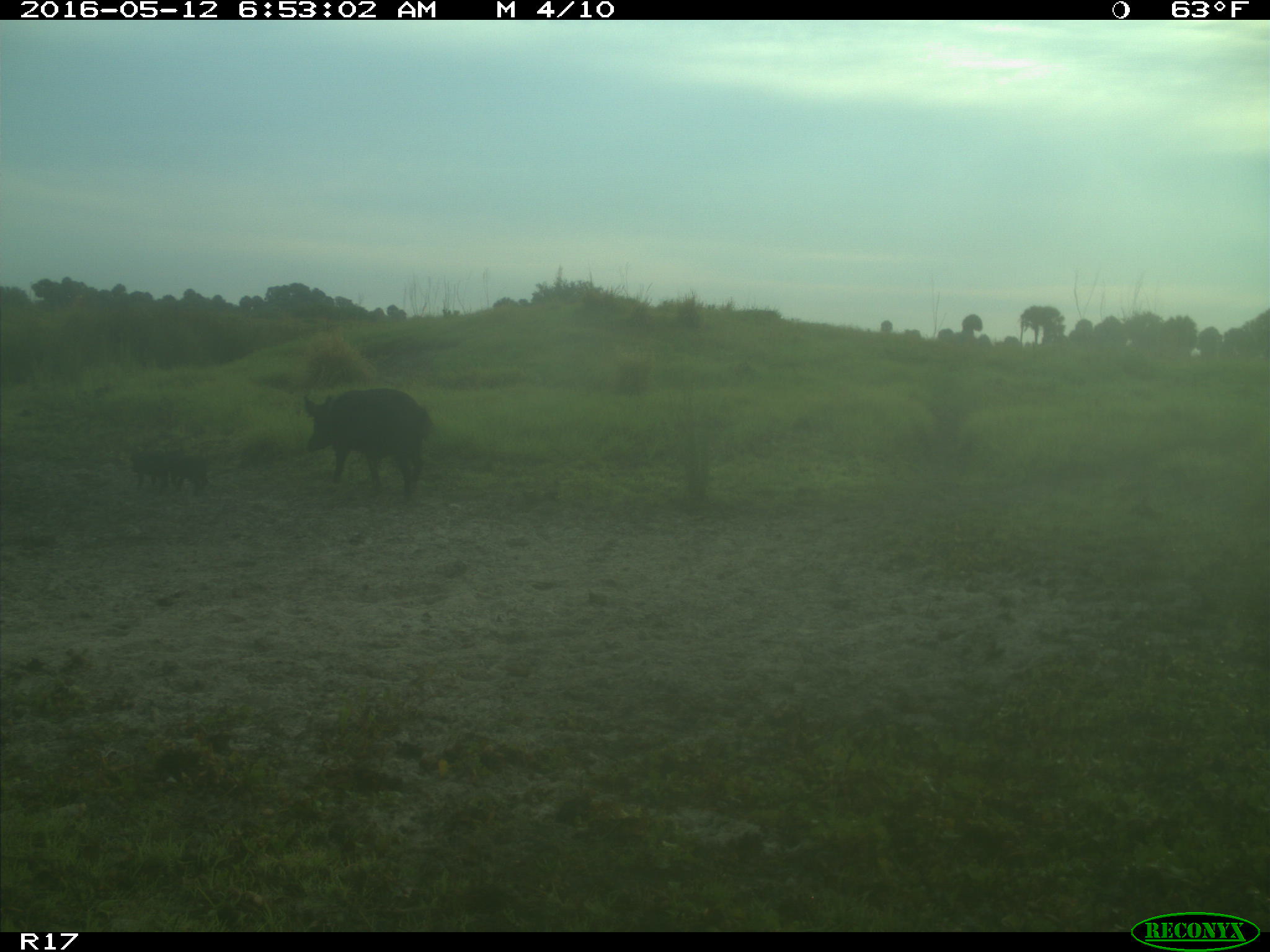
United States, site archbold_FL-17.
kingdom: Animalia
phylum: Chordata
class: Mammalia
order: Artiodactyla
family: Suidae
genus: Sus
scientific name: Sus scrofa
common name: wild boar